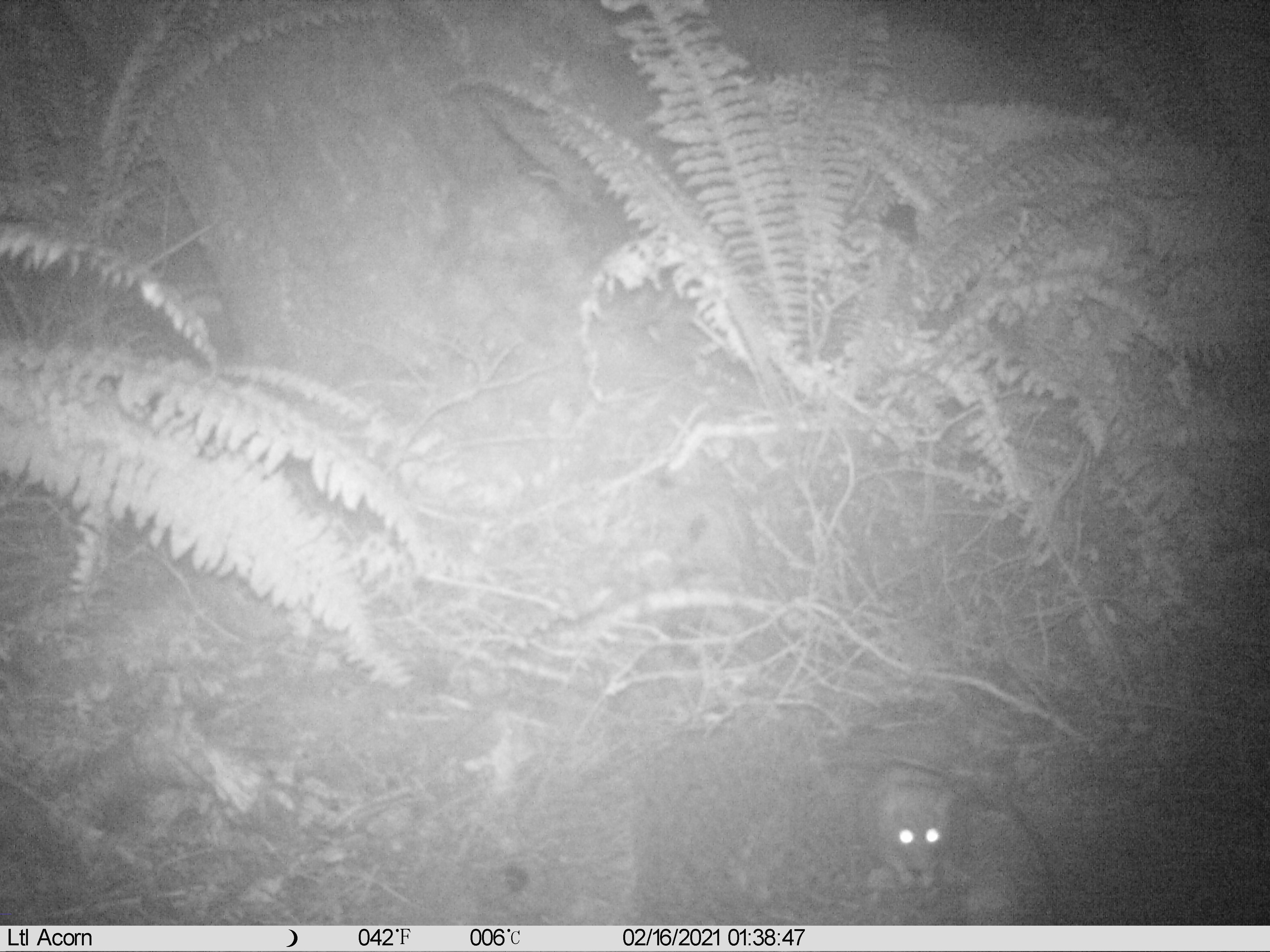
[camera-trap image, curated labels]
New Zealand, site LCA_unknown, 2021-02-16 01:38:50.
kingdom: Animalia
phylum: Chordata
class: Mammalia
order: Rodentia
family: Muridae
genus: Rattus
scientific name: Rattus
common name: rat